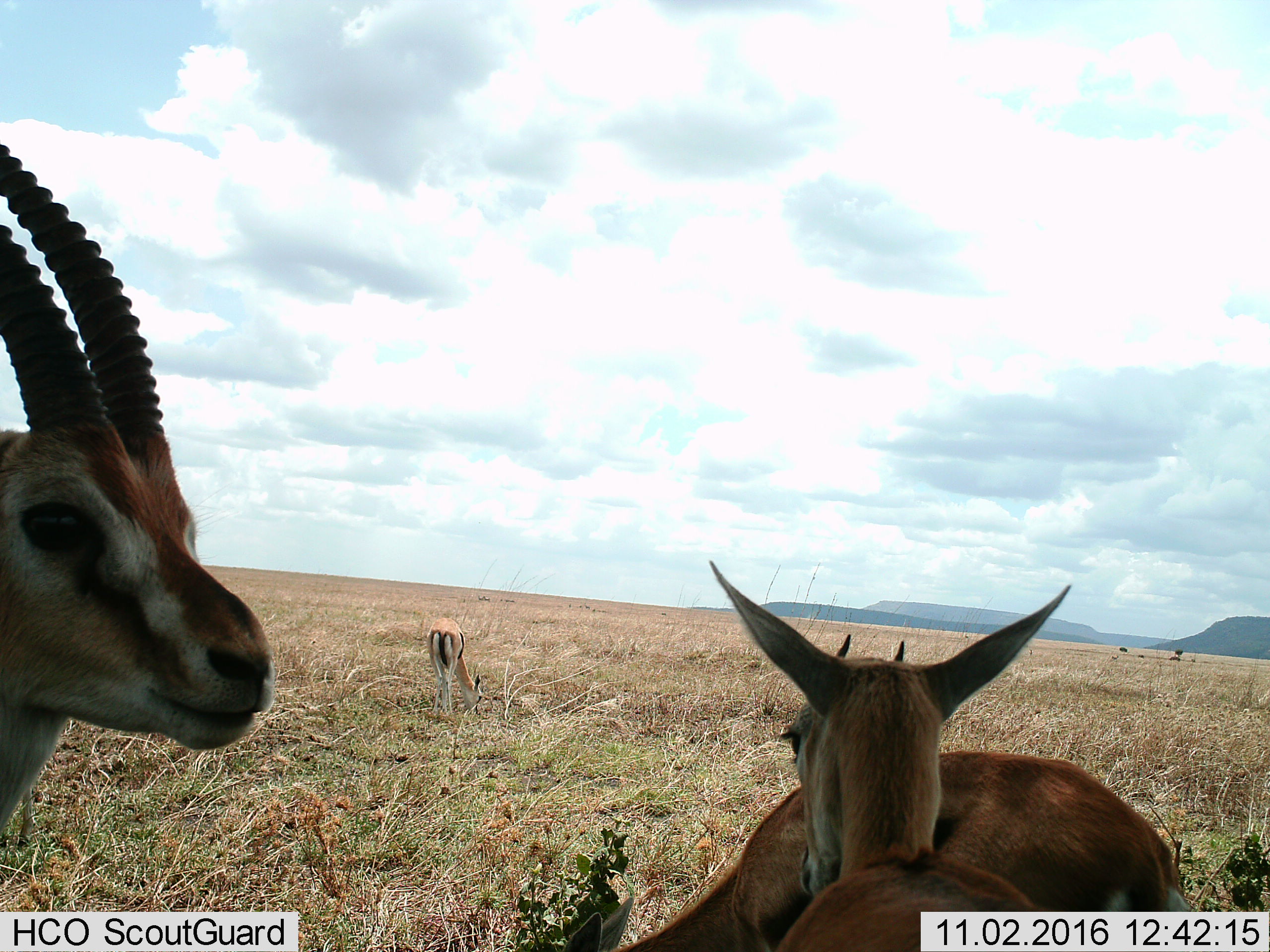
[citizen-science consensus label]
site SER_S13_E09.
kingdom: Animalia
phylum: Chordata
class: Mammalia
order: Artiodactyla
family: Bovidae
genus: Eudorcas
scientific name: Eudorcas thomsonii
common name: thomson's gazelle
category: gazellethomsons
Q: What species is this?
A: Gazellethomsons (thomson's gazelle) (Eudorcas thomsonii).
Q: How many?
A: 4.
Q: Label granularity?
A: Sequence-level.